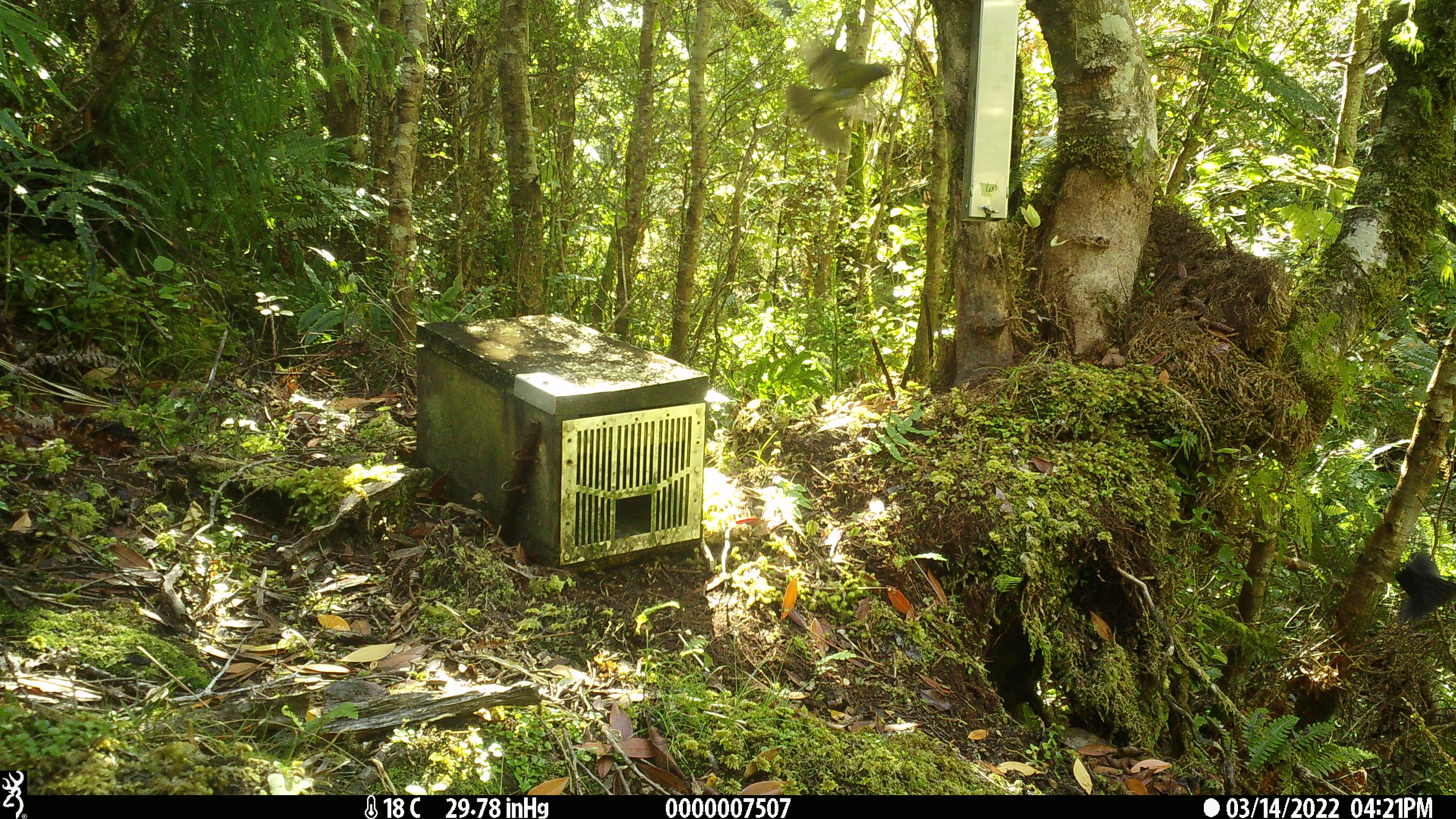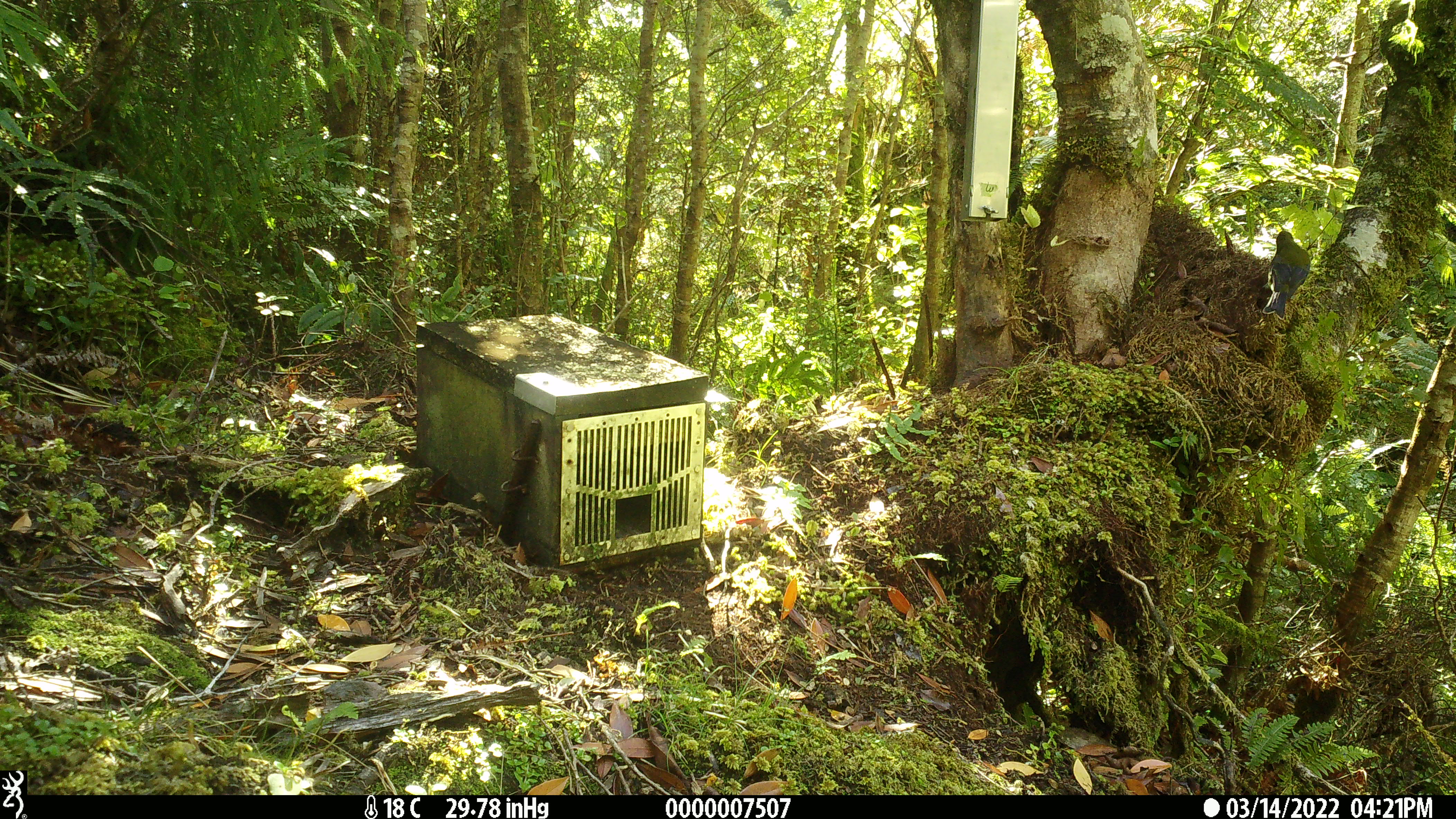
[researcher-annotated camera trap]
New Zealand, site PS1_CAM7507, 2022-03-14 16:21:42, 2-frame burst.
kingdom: Animalia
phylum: Chordata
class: Aves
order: Passeriformes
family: Meliphagidae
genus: Anthornis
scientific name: Anthornis melanura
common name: new zealand bellbird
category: bellbird